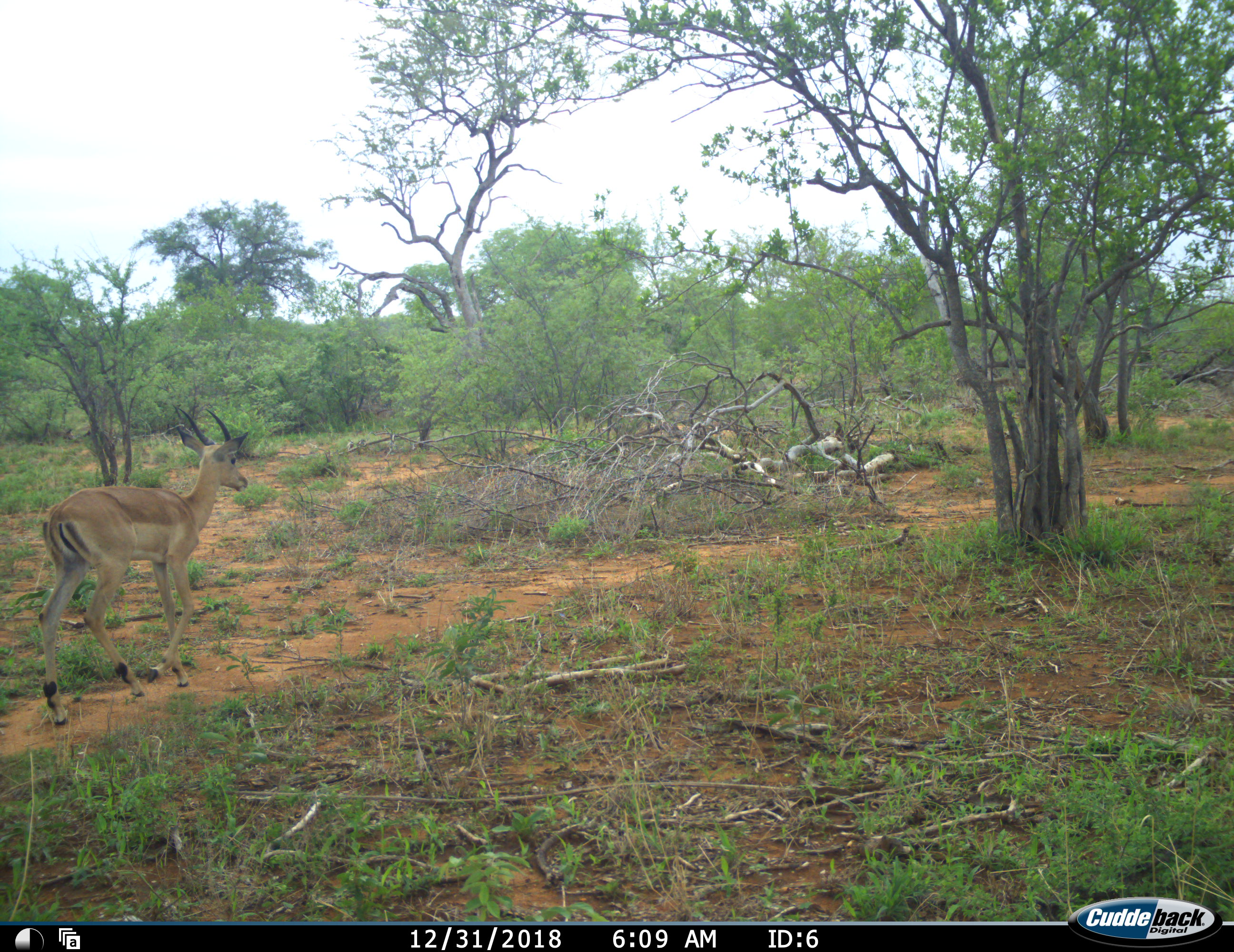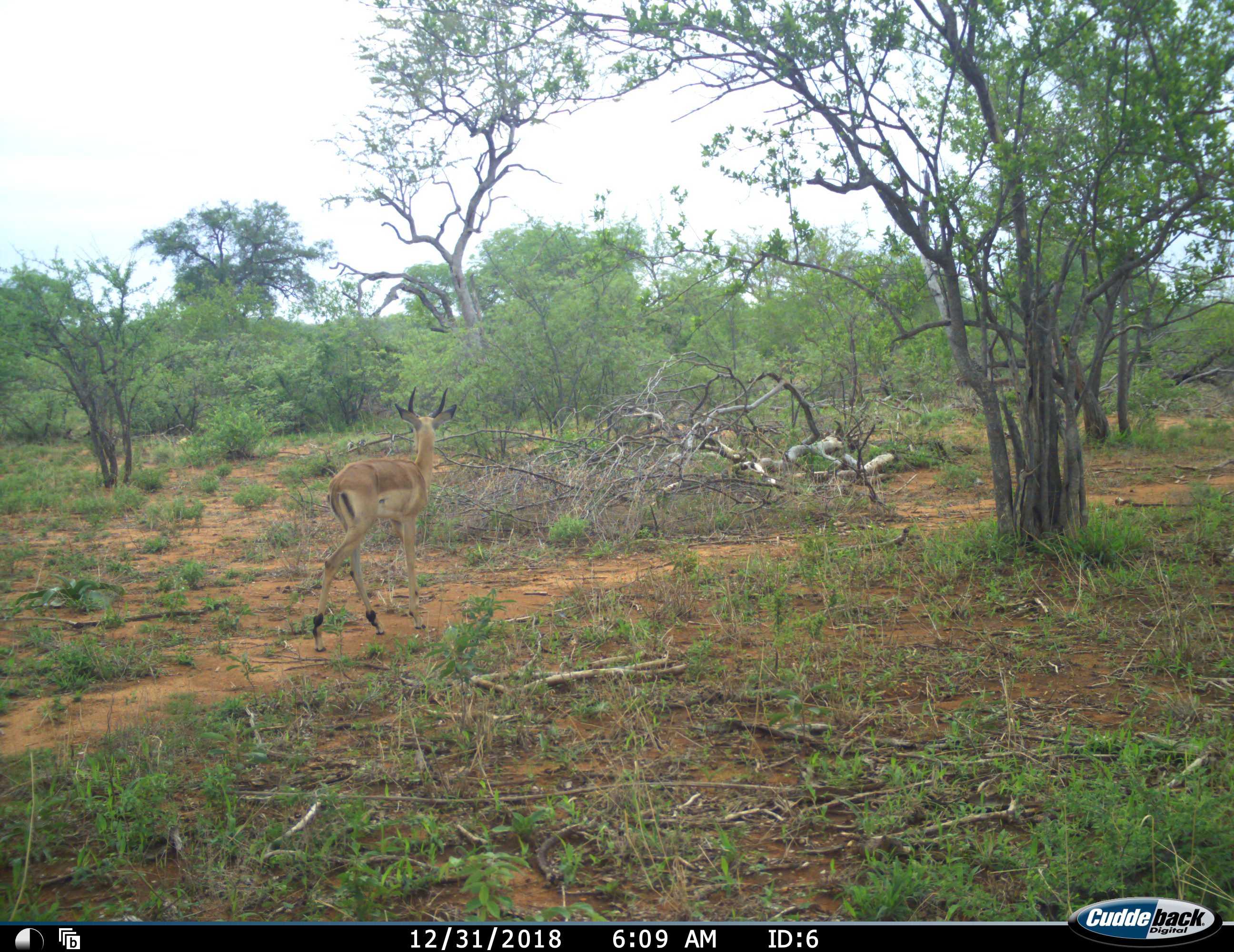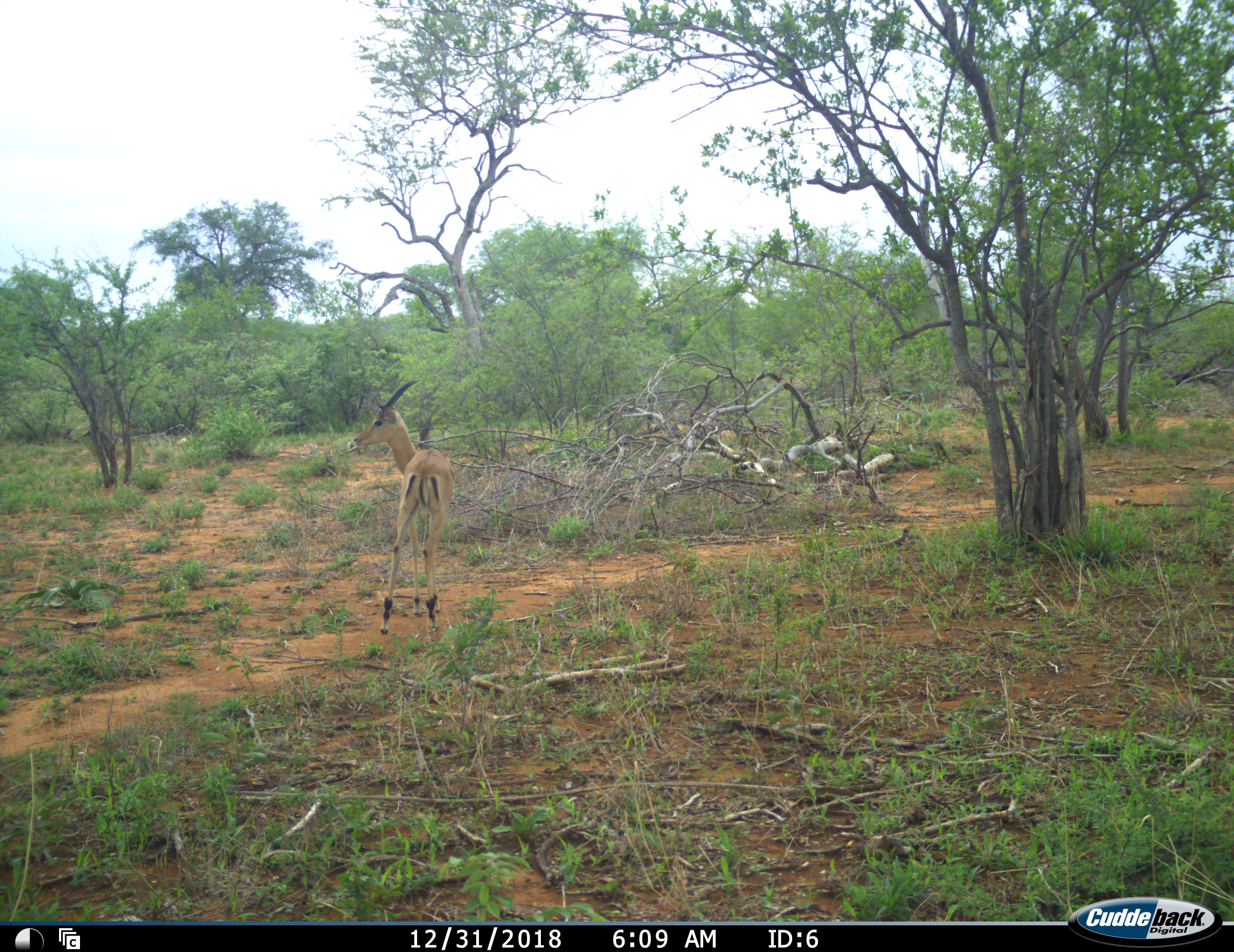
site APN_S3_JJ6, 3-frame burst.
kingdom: Animalia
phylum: Chordata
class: Mammalia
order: Artiodactyla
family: Bovidae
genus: Aepyceros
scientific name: Aepyceros melampus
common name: impala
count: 1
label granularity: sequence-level